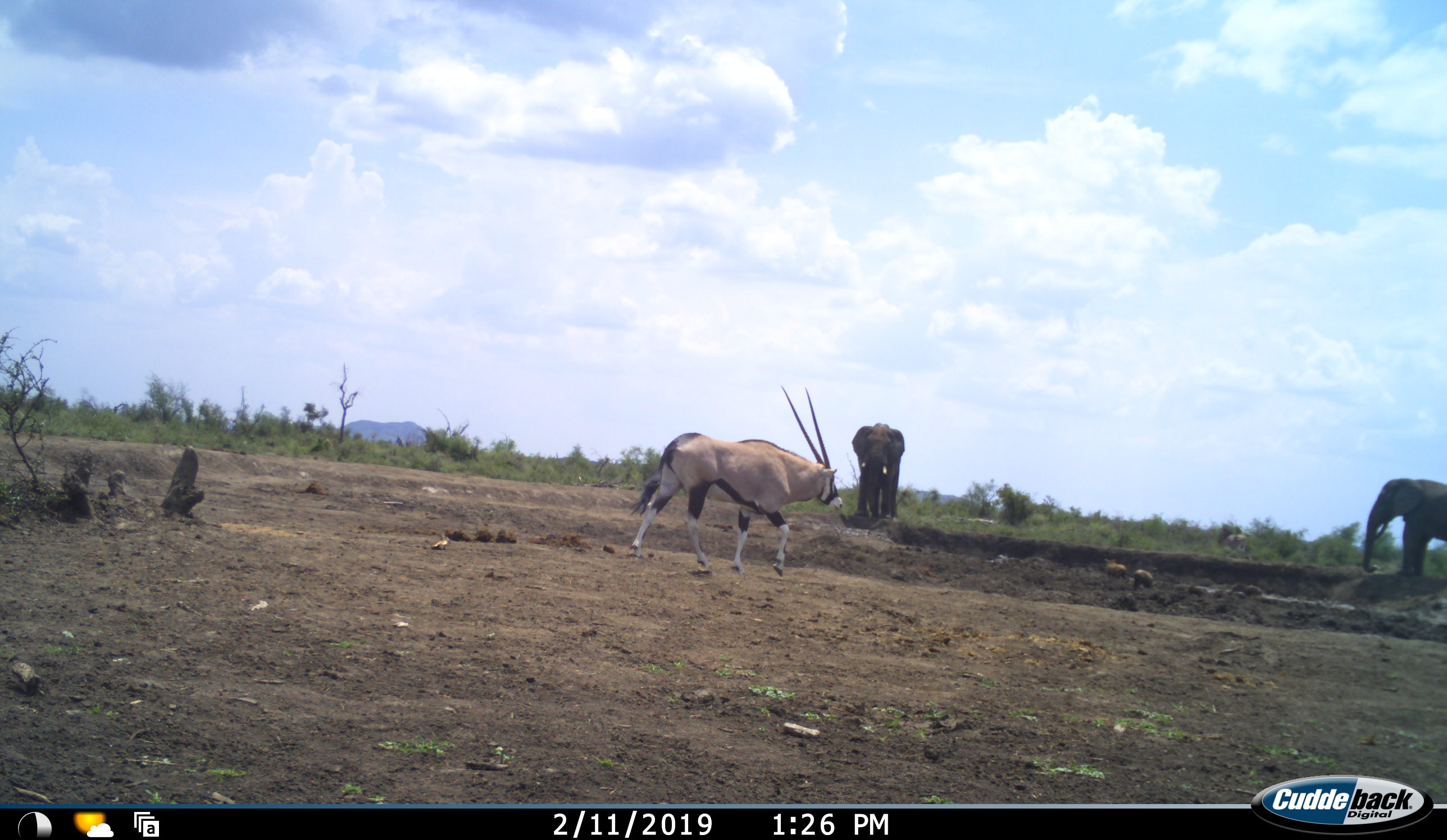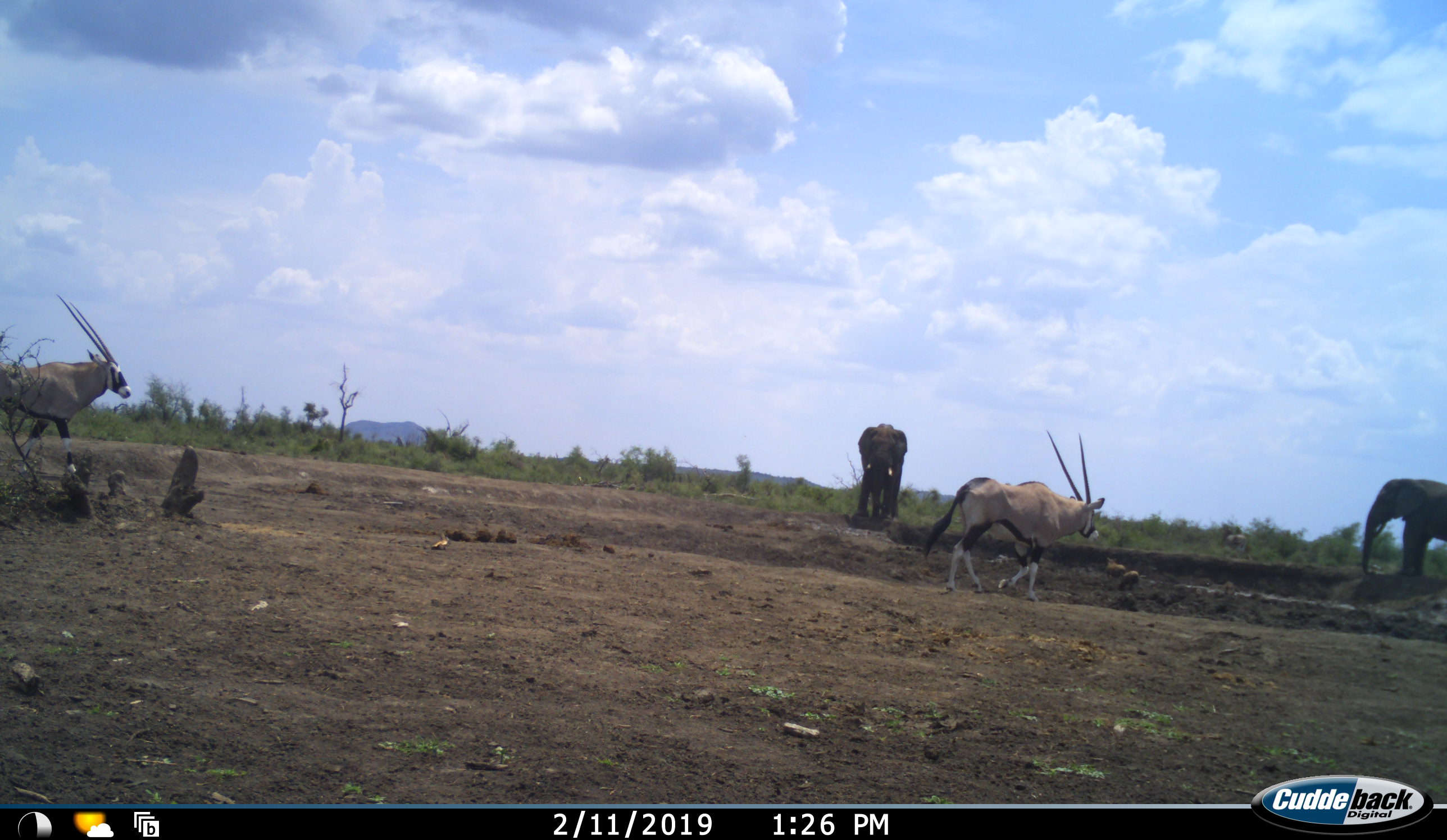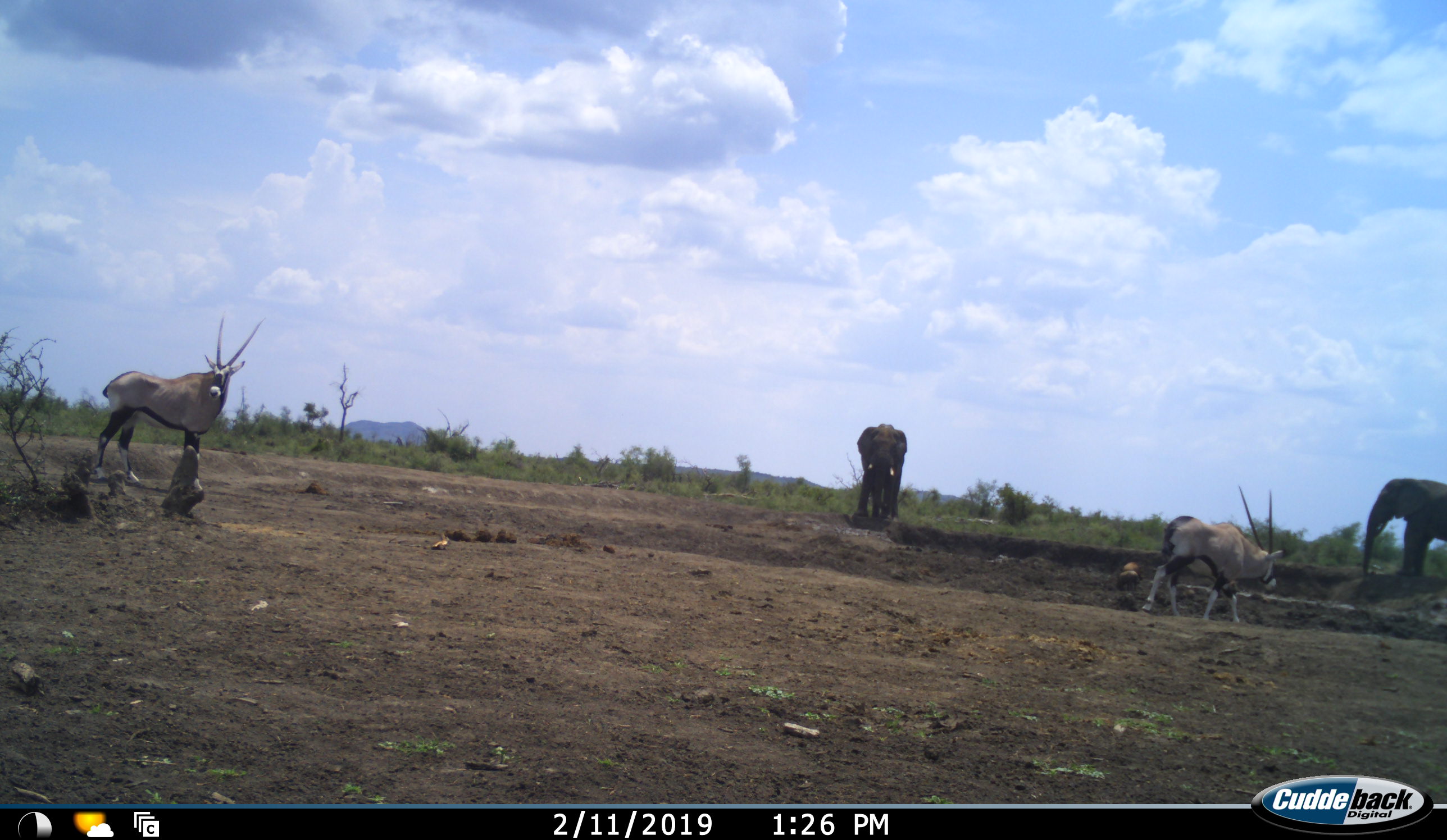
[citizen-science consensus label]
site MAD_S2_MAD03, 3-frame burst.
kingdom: Animalia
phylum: Chordata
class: Mammalia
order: Proboscidea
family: Elephantidae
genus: Loxodonta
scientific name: Loxodonta africana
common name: african bush elephant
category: elephant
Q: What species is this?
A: Elephant (african bush elephant) (Loxodonta africana).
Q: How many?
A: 2.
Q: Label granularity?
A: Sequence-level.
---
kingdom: Animalia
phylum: Chordata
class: Mammalia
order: Artiodactyla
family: Bovidae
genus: Oryx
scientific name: Oryx gazella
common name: gemsbok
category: oryx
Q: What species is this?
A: Oryx (gemsbok) (Oryx gazella).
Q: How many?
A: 2.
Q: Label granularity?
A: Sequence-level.